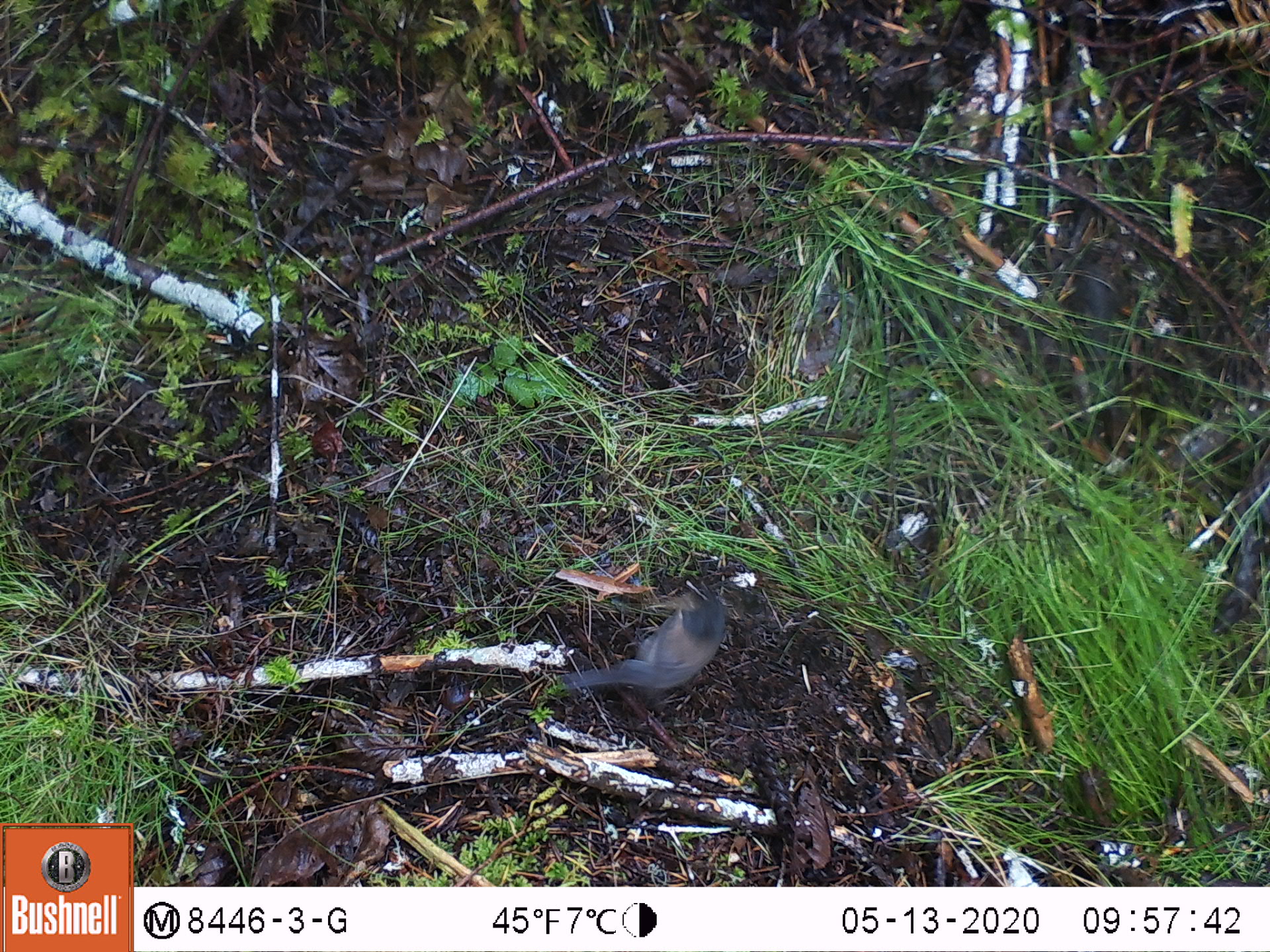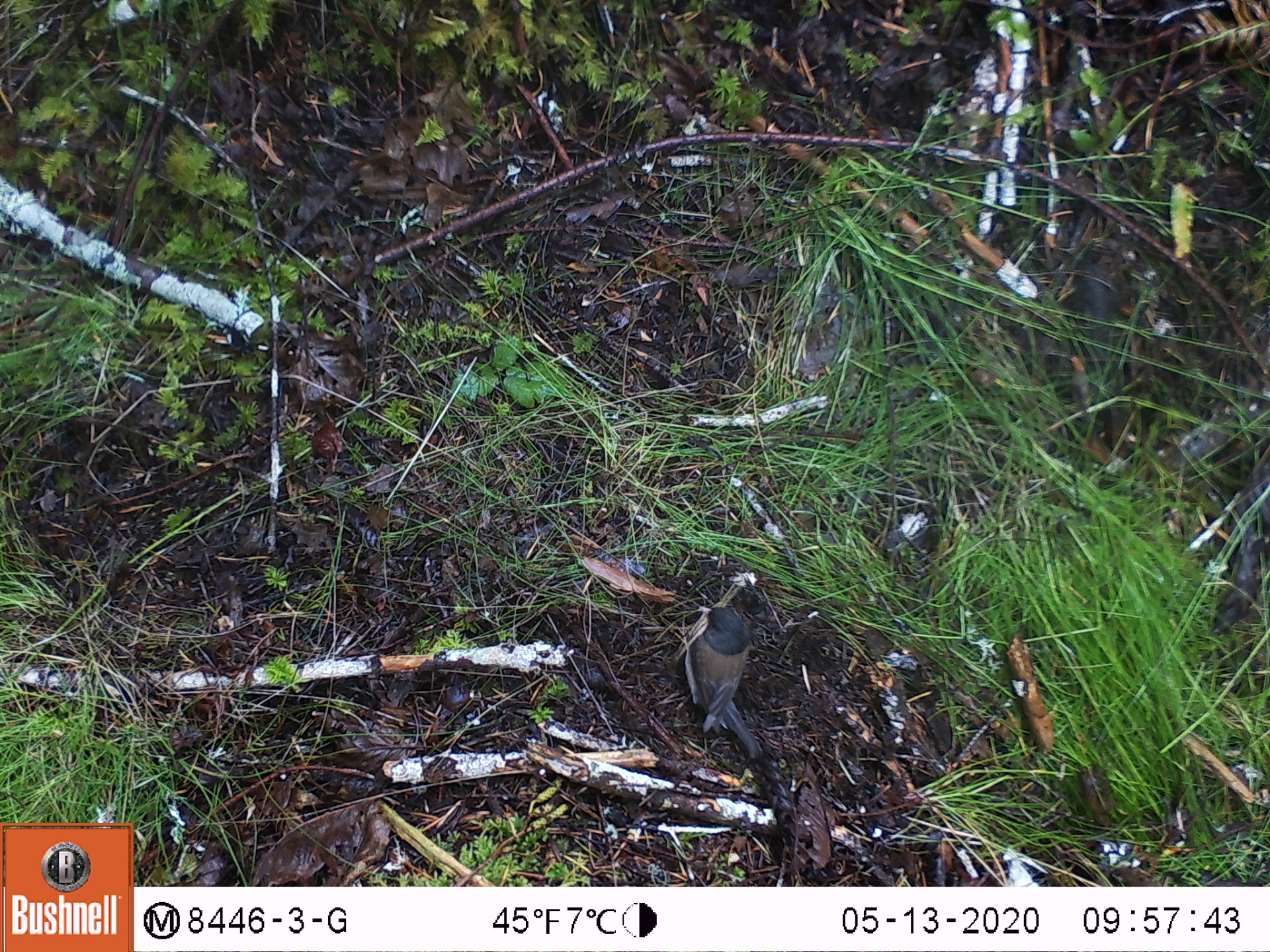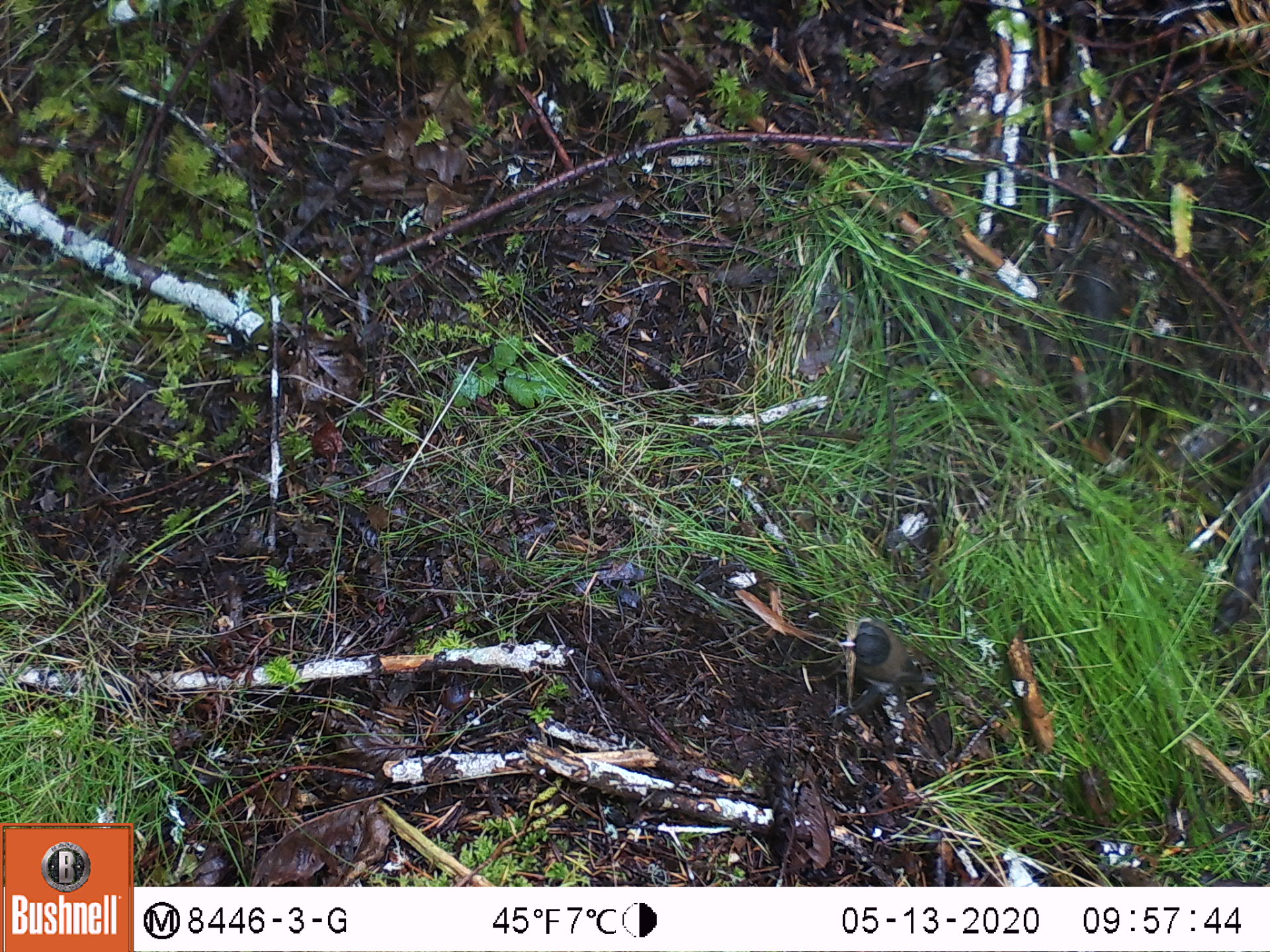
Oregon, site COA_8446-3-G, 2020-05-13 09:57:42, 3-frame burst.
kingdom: Animalia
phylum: Chordata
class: Aves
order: Passeriformes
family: Passerellidae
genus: Junco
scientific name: Junco hyemalis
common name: dark-eyed junco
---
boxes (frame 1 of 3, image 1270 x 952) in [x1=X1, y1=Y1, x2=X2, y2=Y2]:
dark-eyed junco: [x1=562, y1=593, x2=736, y2=697]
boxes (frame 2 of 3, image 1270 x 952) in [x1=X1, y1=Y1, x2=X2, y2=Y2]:
dark-eyed junco: [x1=687, y1=602, x2=758, y2=759]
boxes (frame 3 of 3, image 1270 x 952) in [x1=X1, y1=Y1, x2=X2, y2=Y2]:
dark-eyed junco: [x1=834, y1=613, x2=964, y2=701]